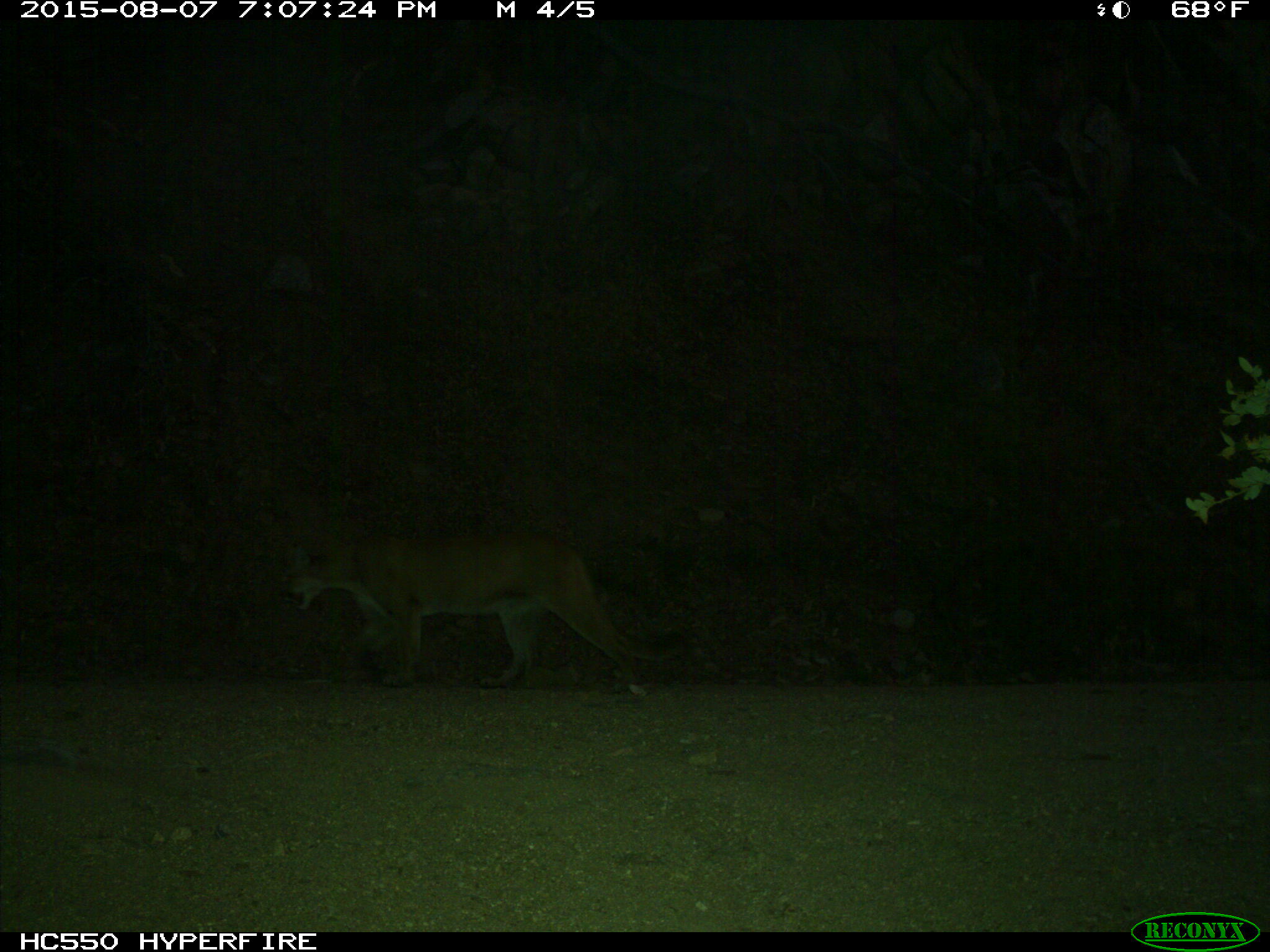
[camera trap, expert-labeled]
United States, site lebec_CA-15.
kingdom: Animalia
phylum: Chordata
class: Mammalia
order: Carnivora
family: Felidae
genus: Puma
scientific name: Puma concolor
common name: mountain lion